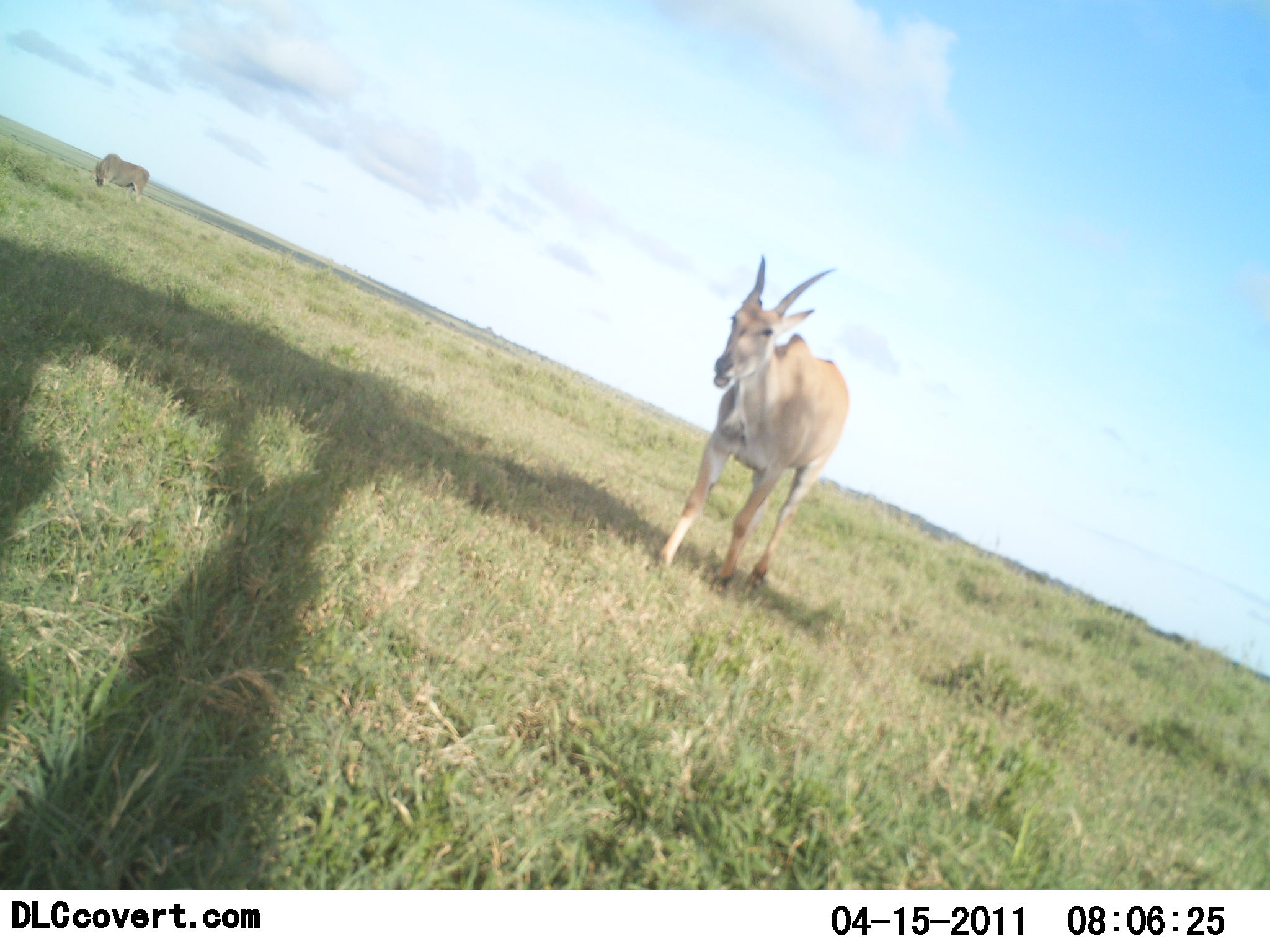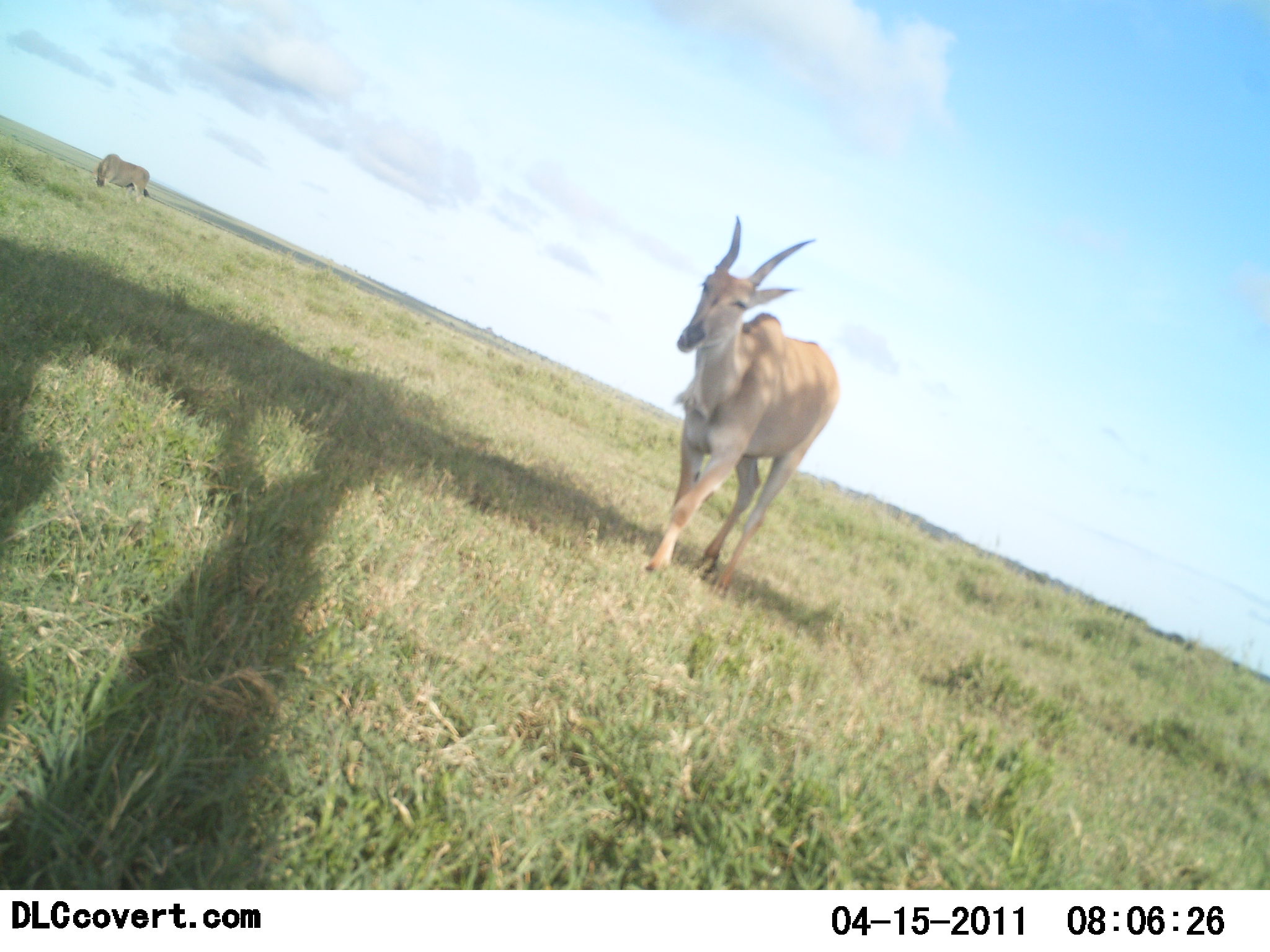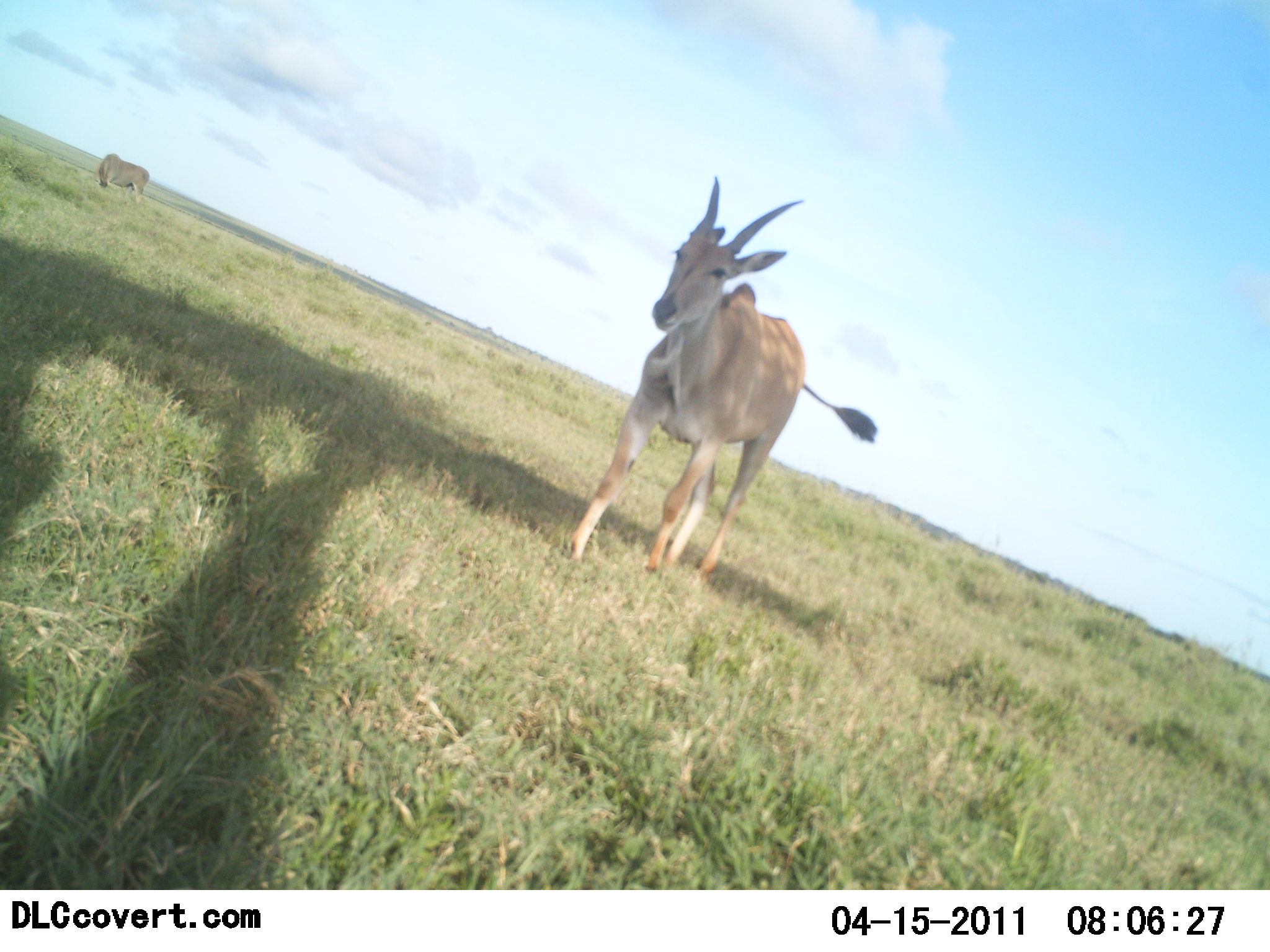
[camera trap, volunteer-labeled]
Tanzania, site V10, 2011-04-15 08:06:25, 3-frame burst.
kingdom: Animalia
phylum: Chordata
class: Mammalia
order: Artiodactyla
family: Bovidae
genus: Tragelaphus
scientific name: Tragelaphus oryx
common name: eland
Eland (Tragelaphus oryx), count 2. Behavior (volunteer vote fractions): standing 27%, resting 0%, moving 73%, interacting 0%. Young present (vote fraction): 0%. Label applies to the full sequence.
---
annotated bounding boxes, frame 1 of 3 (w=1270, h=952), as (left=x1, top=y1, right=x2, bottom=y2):
animal: (left=652, top=256, right=851, bottom=597); (left=89, top=153, right=151, bottom=208)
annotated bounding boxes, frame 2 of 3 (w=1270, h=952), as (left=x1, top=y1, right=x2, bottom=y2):
animal: (left=641, top=216, right=844, bottom=598); (left=96, top=153, right=151, bottom=207)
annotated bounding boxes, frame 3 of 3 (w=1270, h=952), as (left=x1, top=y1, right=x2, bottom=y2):
animal: (left=562, top=174, right=880, bottom=579); (left=95, top=153, right=151, bottom=200)